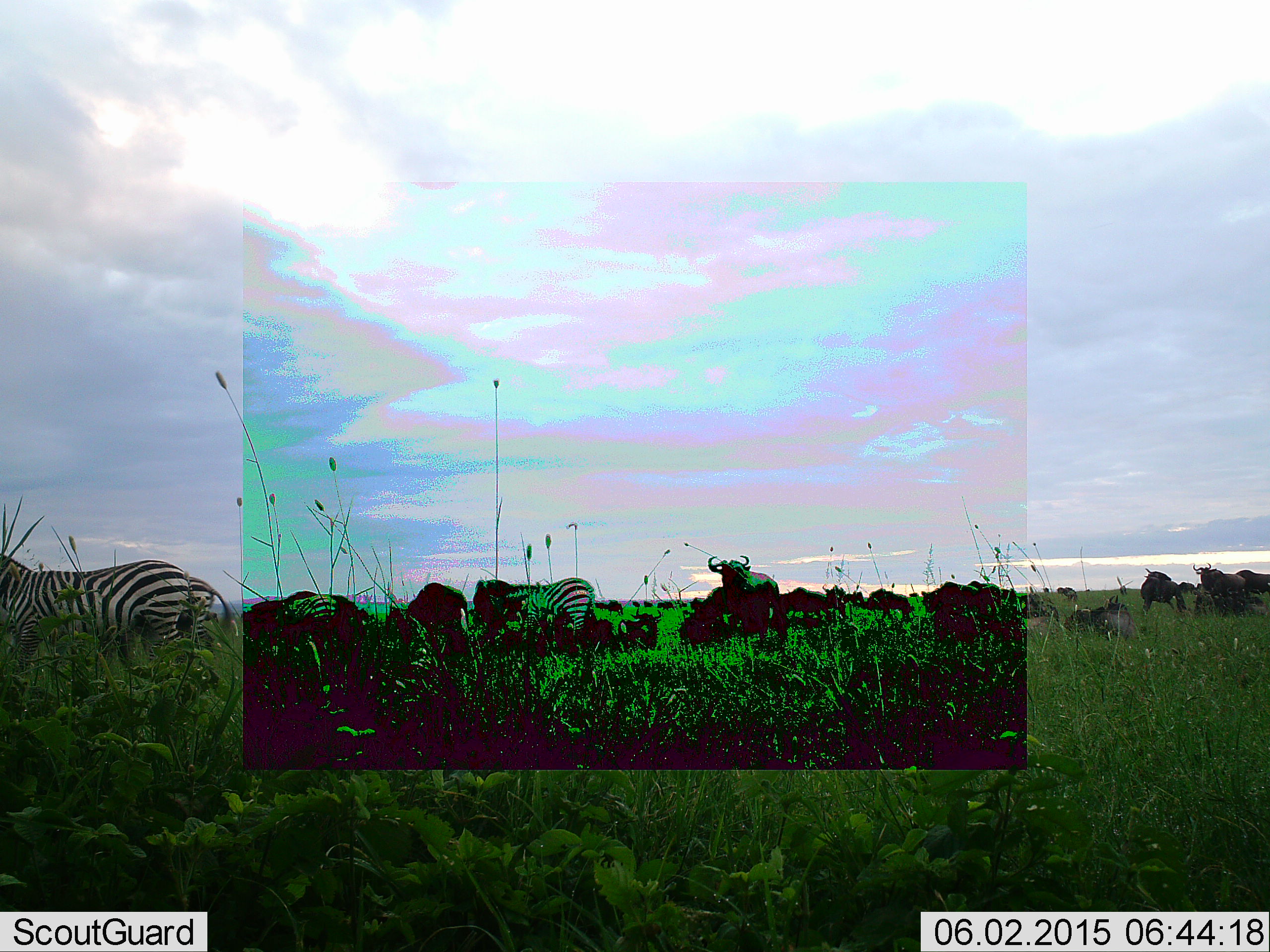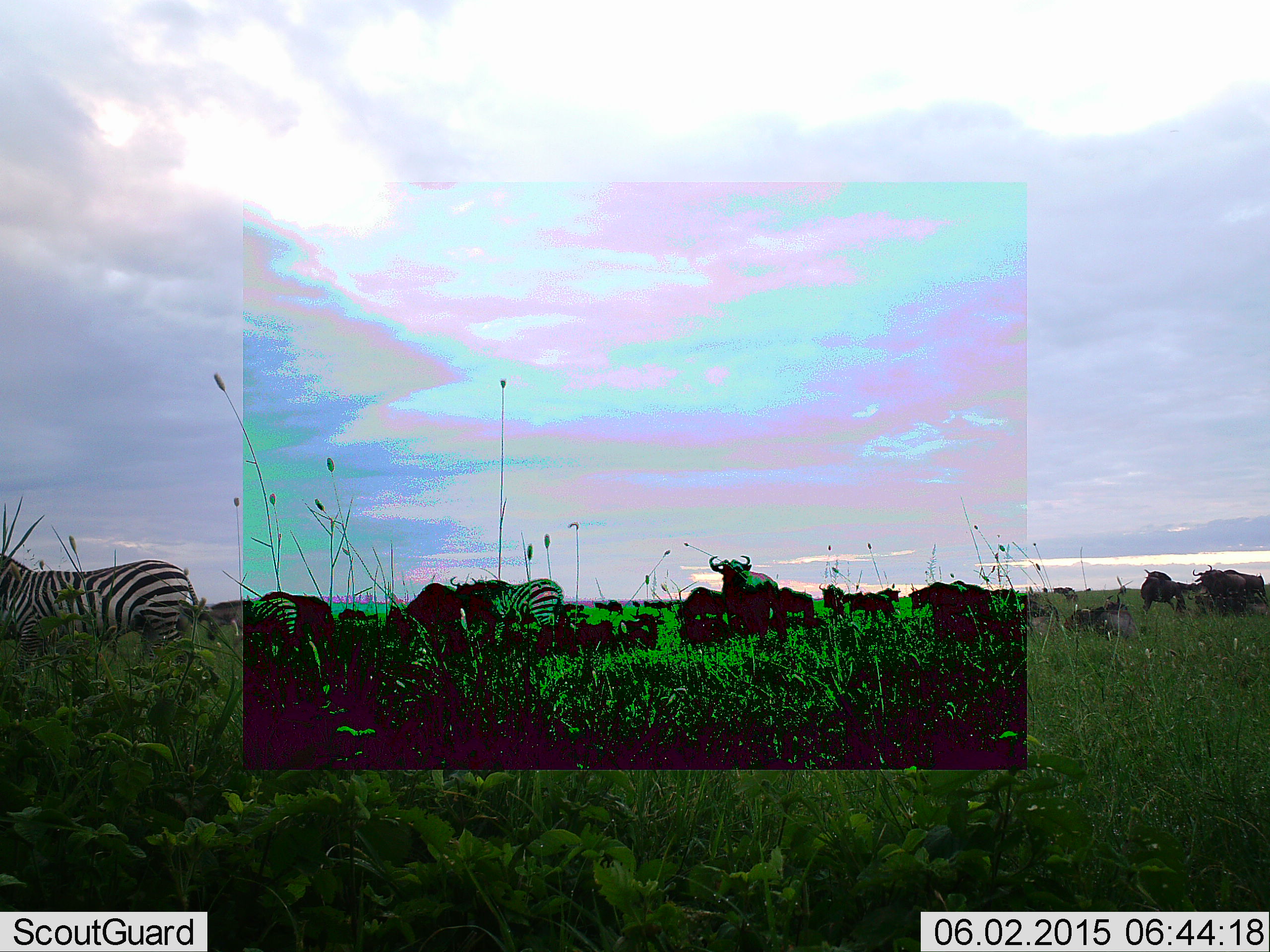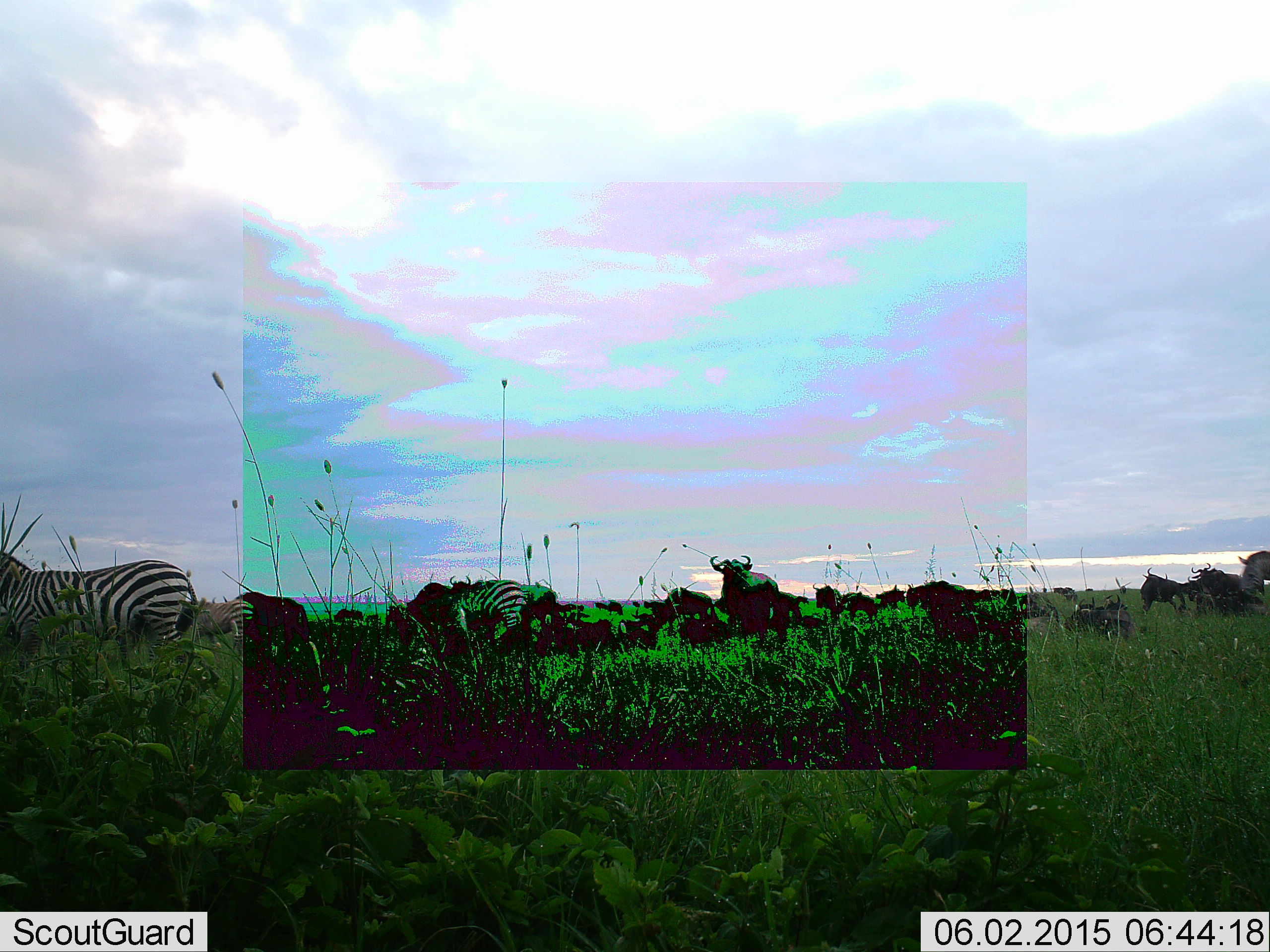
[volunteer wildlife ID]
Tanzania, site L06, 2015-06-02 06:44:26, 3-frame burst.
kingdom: Animalia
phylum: Chordata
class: Mammalia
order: Artiodactyla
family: Bovidae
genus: Connochaetes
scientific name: Connochaetes taurinus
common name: blue wildebeest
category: wildebeest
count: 11-50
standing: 80%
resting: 40%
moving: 60%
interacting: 0%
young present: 0%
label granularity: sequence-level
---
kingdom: Animalia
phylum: Chordata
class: Mammalia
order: Perissodactyla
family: Equidae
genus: Equus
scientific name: Equus quagga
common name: plains zebra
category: zebra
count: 4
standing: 53%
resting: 0%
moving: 59%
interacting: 0%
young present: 0%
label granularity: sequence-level